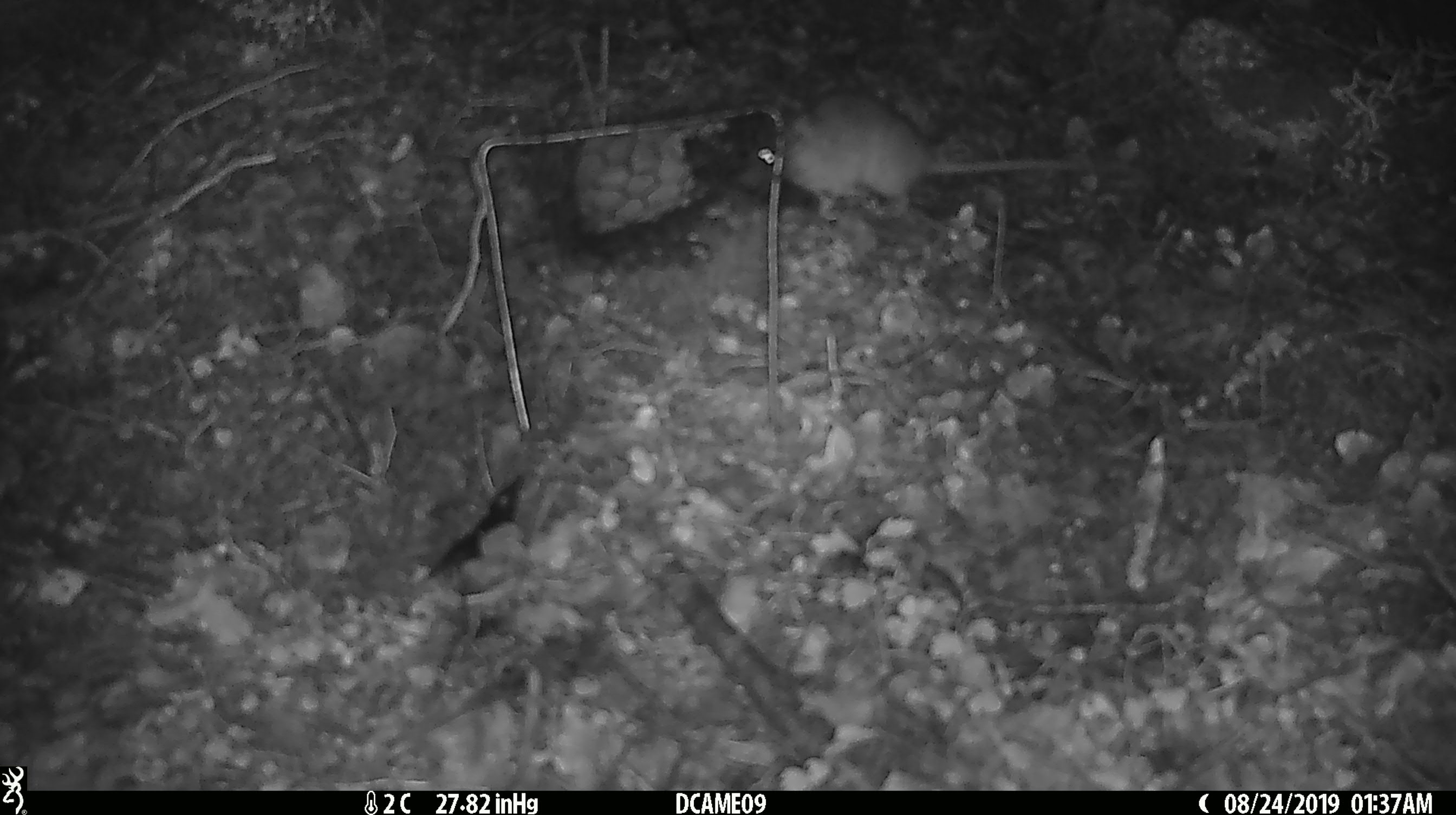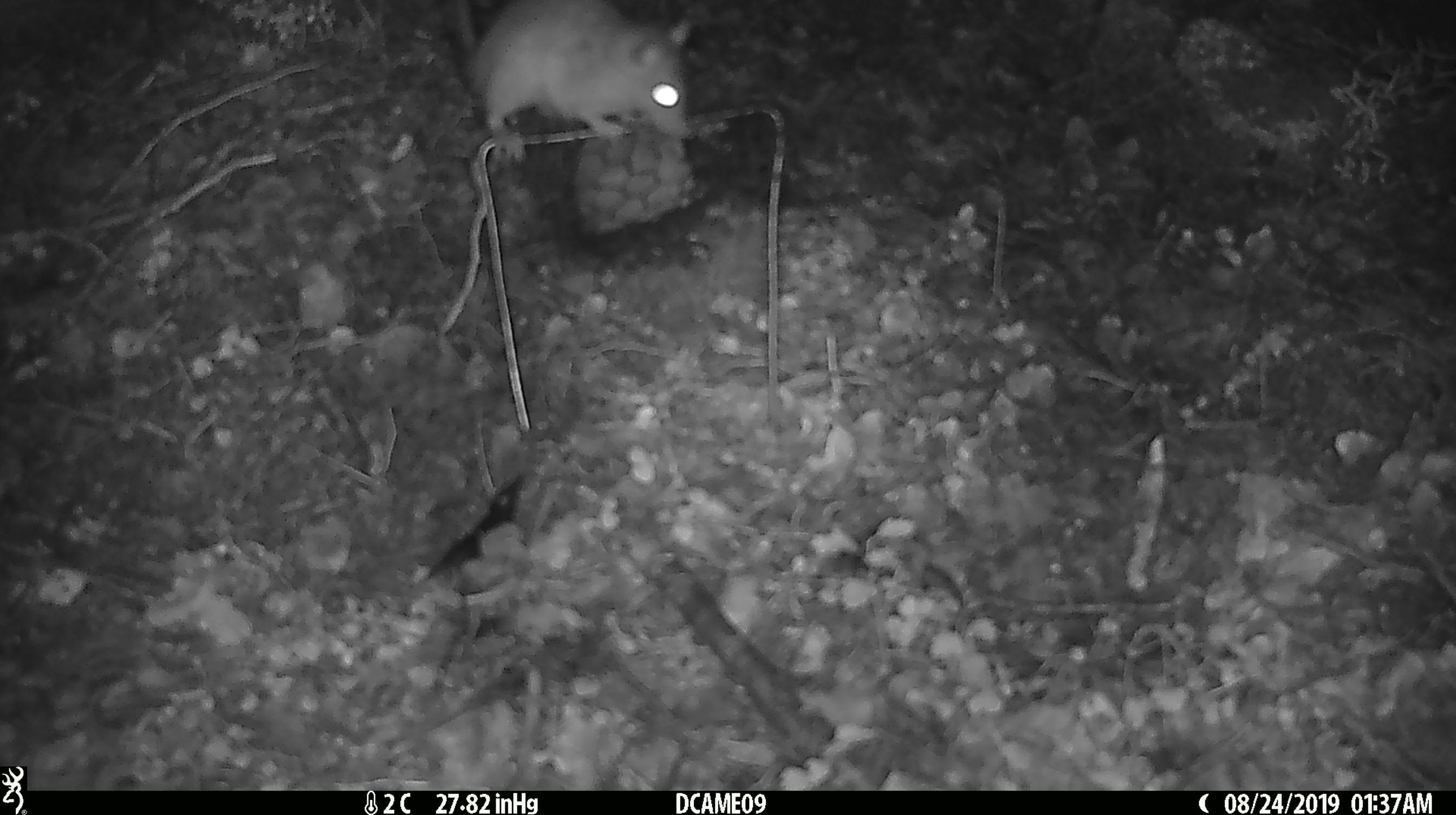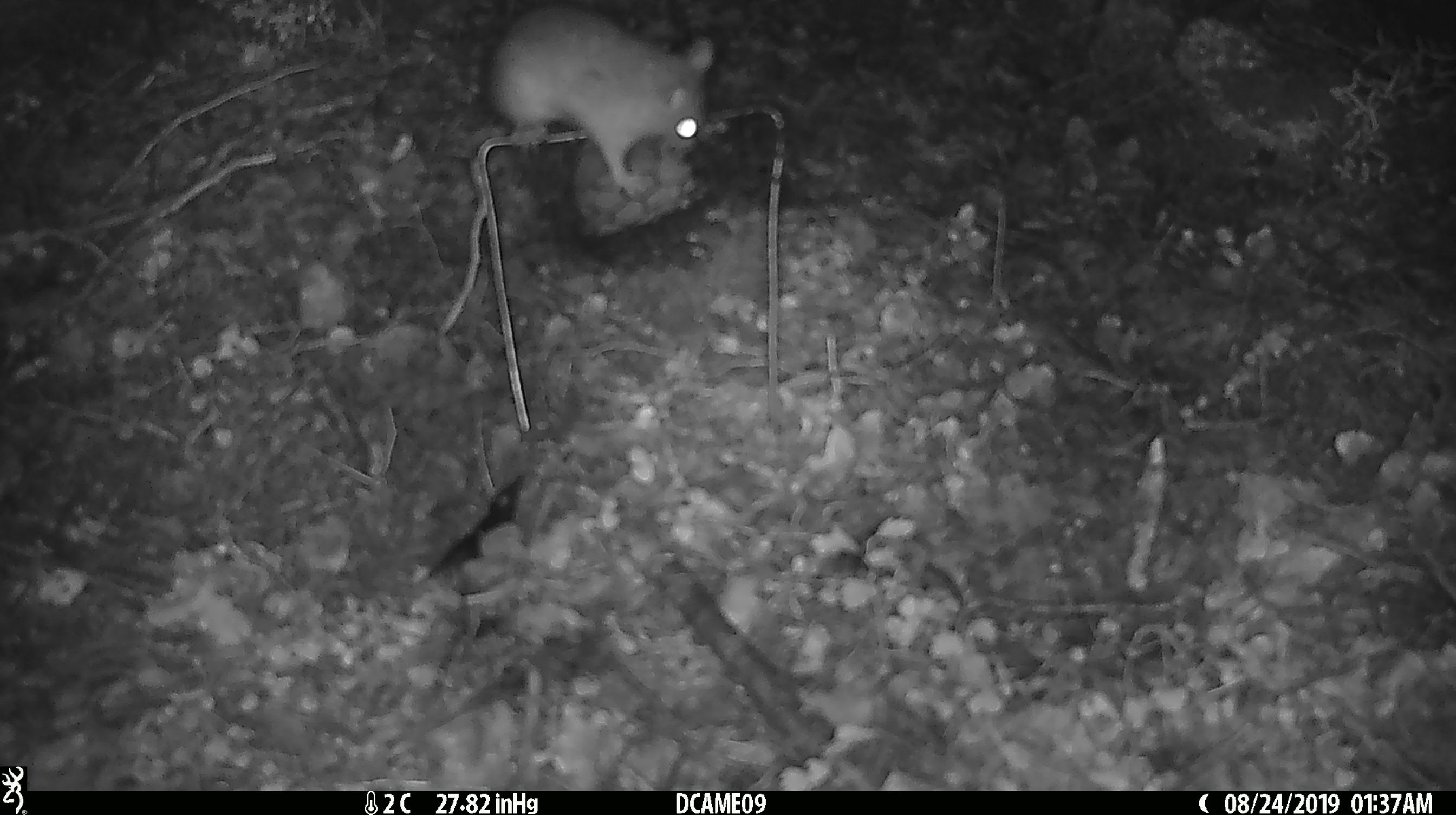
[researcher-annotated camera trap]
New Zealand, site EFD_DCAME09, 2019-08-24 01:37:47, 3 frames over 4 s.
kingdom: Animalia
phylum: Chordata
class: Mammalia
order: Rodentia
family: Muridae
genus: Rattus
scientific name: Rattus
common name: rat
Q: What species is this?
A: Rat (Rattus).